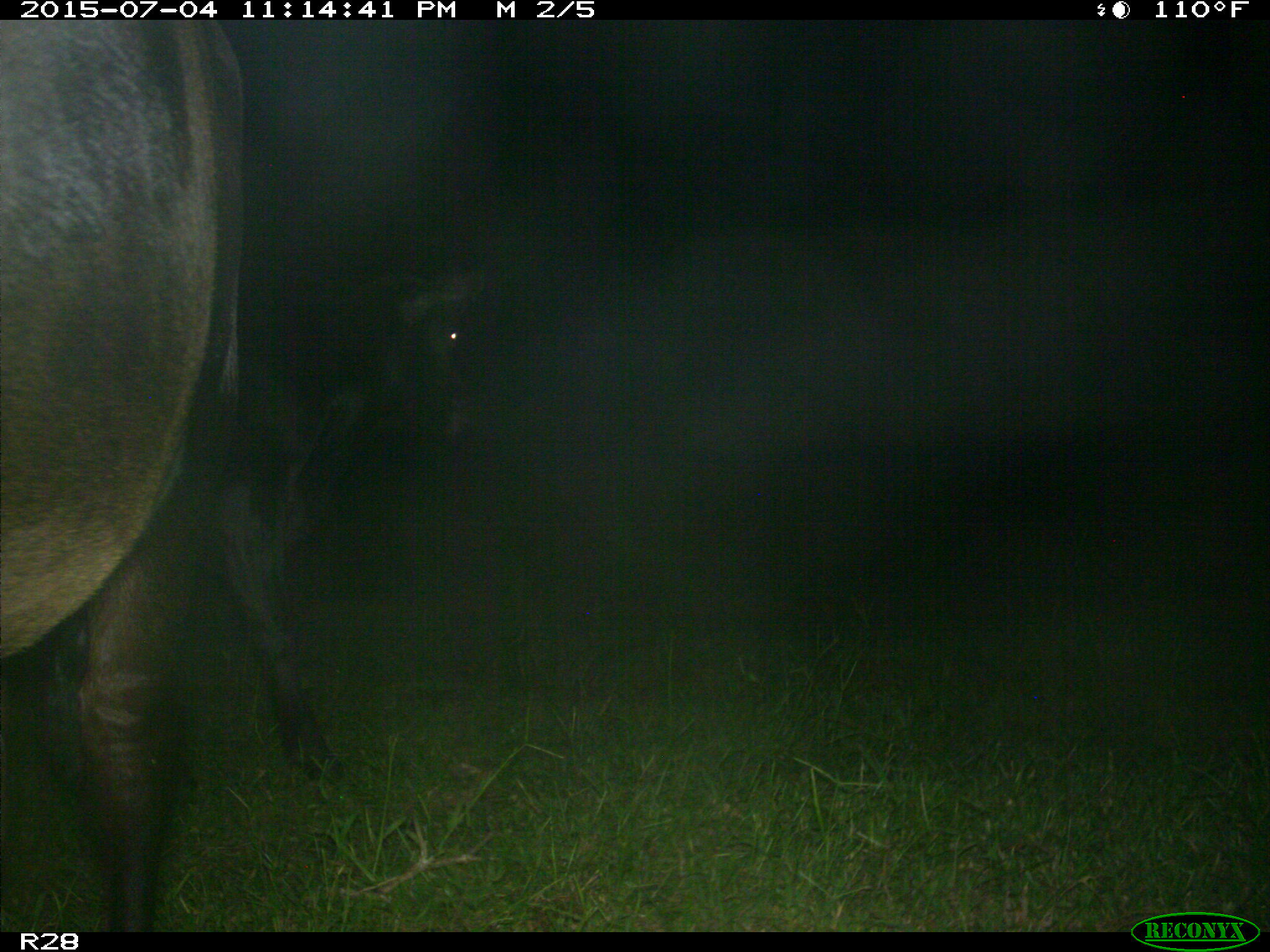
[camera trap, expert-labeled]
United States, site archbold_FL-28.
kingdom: Animalia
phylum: Chordata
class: Mammalia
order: Artiodactyla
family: Bovidae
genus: Bos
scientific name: Bos taurus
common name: domestic cow